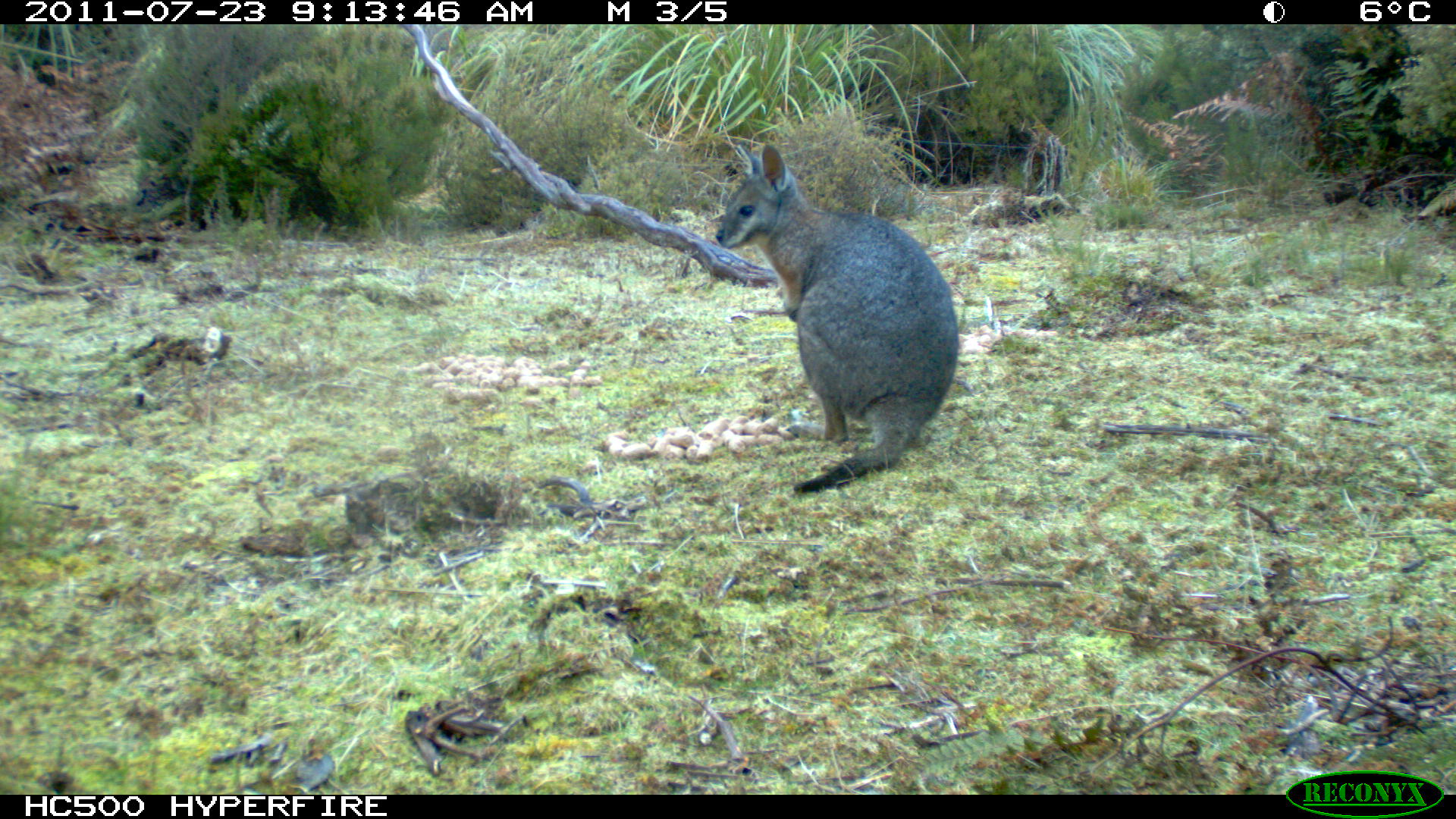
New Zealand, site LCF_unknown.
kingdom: Animalia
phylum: Chordata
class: Mammalia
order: Diprotodontia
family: Macropodidae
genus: Notamacropus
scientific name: Notamacropus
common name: wallaby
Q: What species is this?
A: Wallaby (Notamacropus).